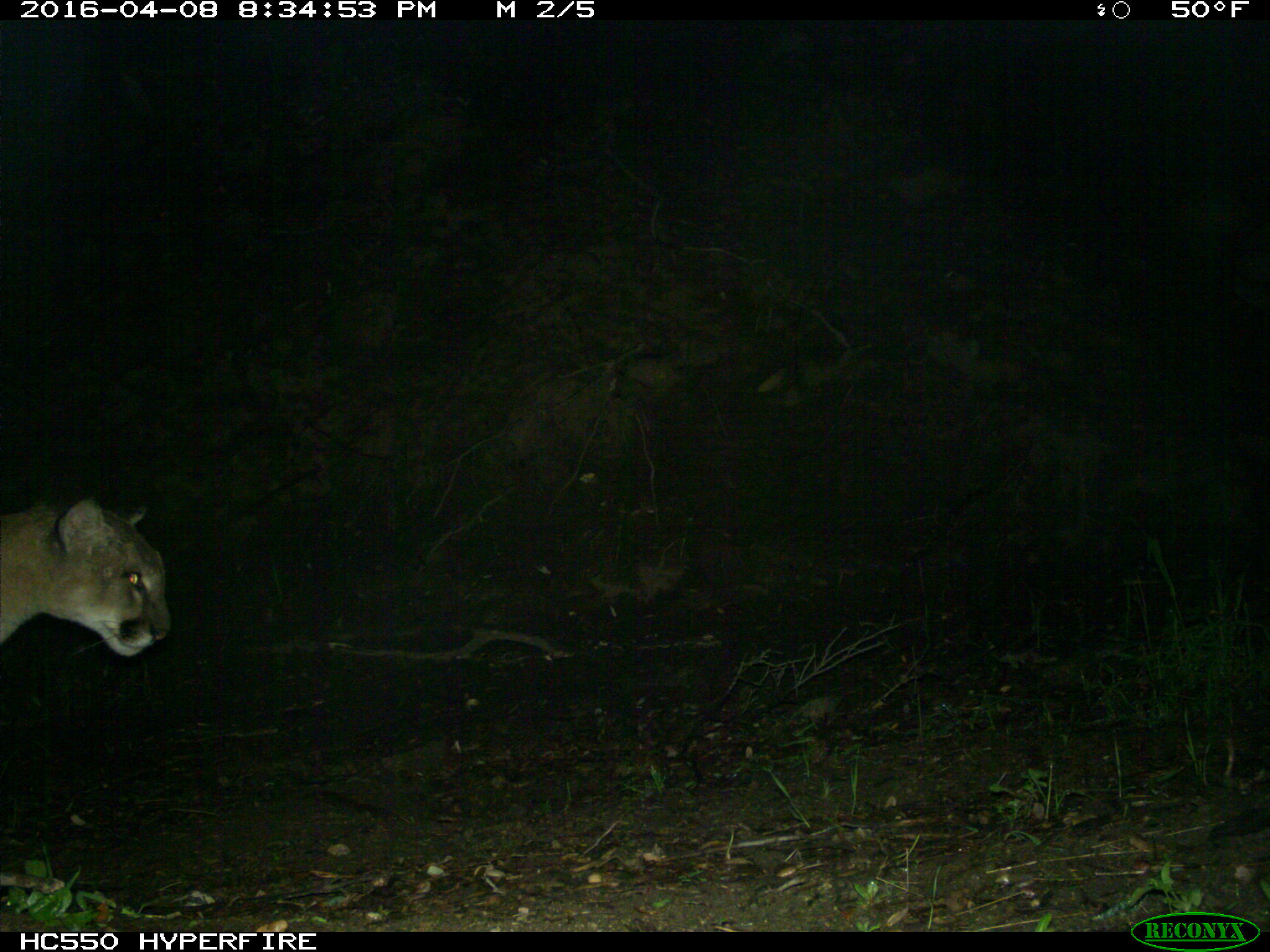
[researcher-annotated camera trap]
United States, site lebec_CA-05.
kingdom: Animalia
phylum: Chordata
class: Mammalia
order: Carnivora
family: Felidae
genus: Puma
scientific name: Puma concolor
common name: mountain lion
Puma concolor (mountain lion).